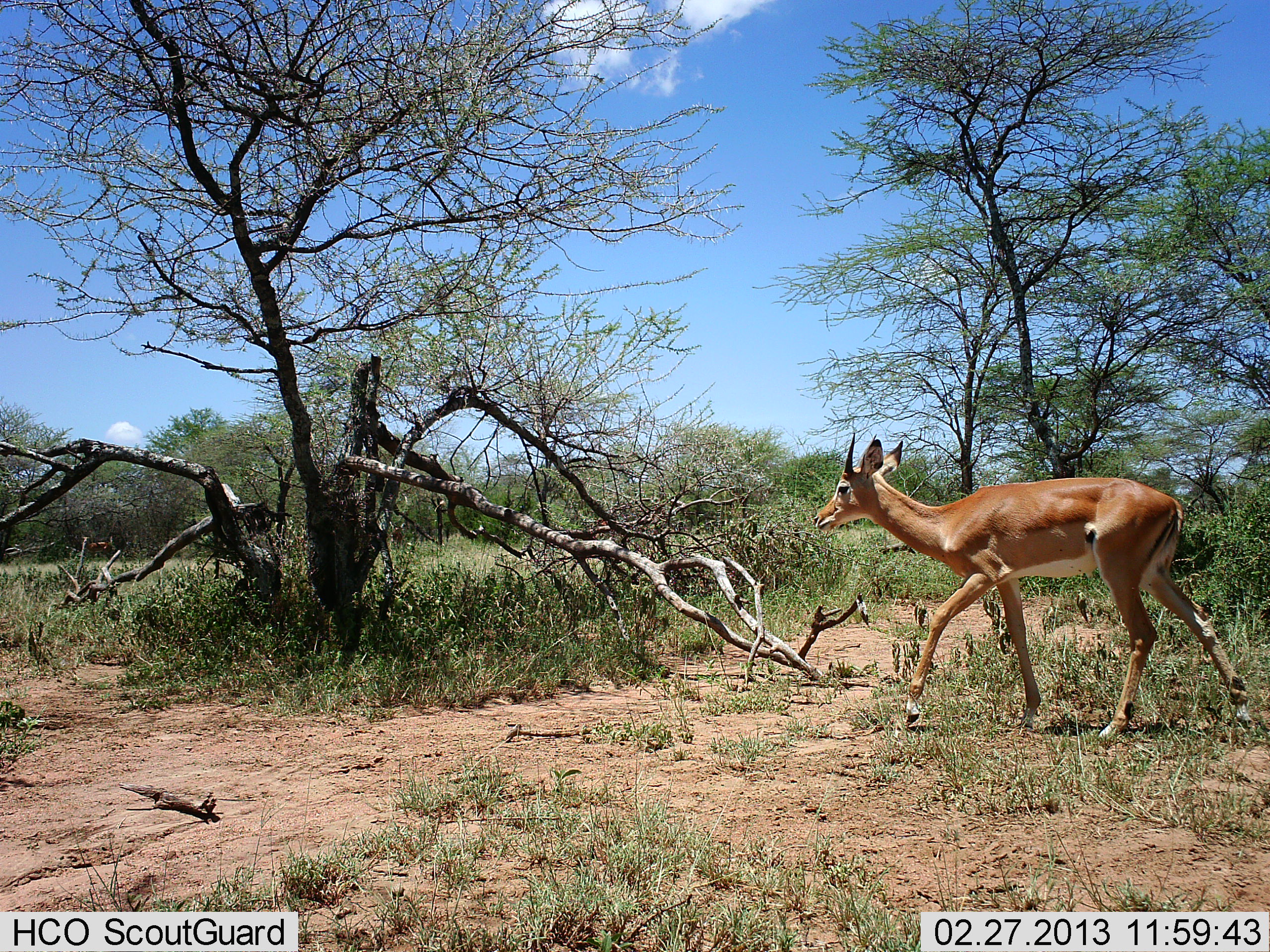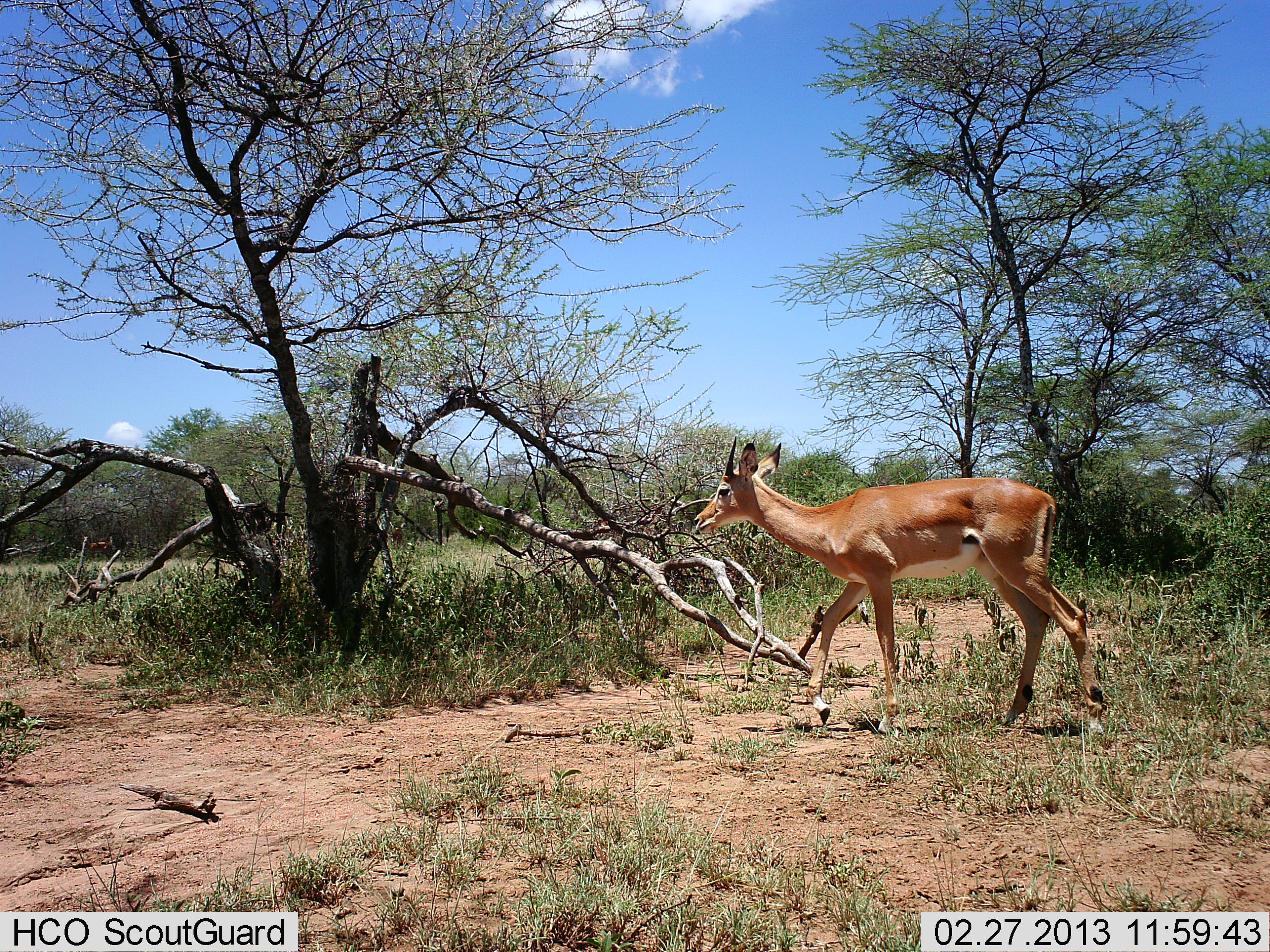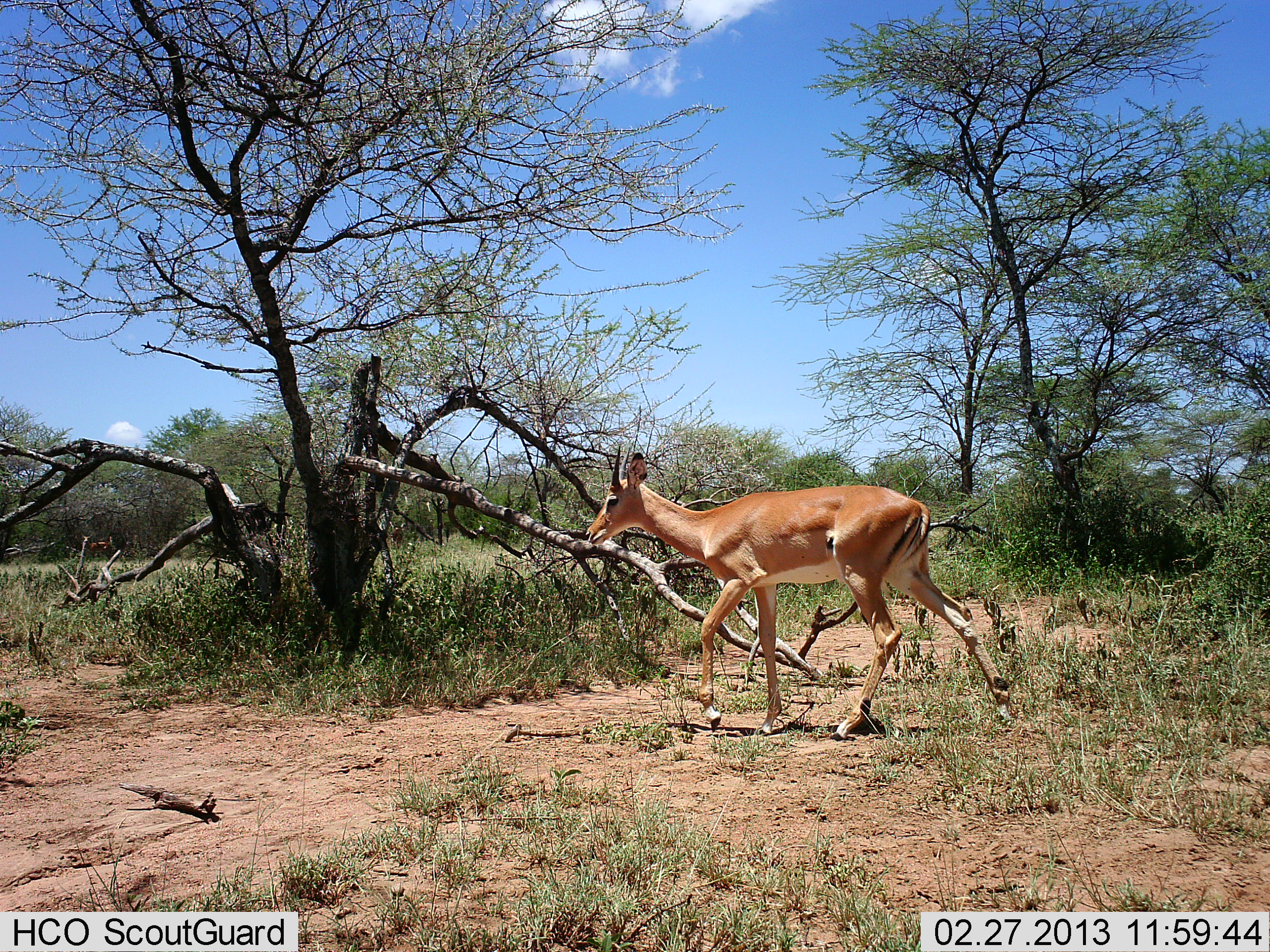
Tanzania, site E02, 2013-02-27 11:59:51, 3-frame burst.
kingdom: Animalia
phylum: Chordata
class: Mammalia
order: Artiodactyla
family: Bovidae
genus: Aepyceros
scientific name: Aepyceros melampus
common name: impala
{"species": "impala (Aepyceros melampus)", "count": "1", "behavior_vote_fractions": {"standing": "14%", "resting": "0%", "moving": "90%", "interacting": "0%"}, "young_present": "0%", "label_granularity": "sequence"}